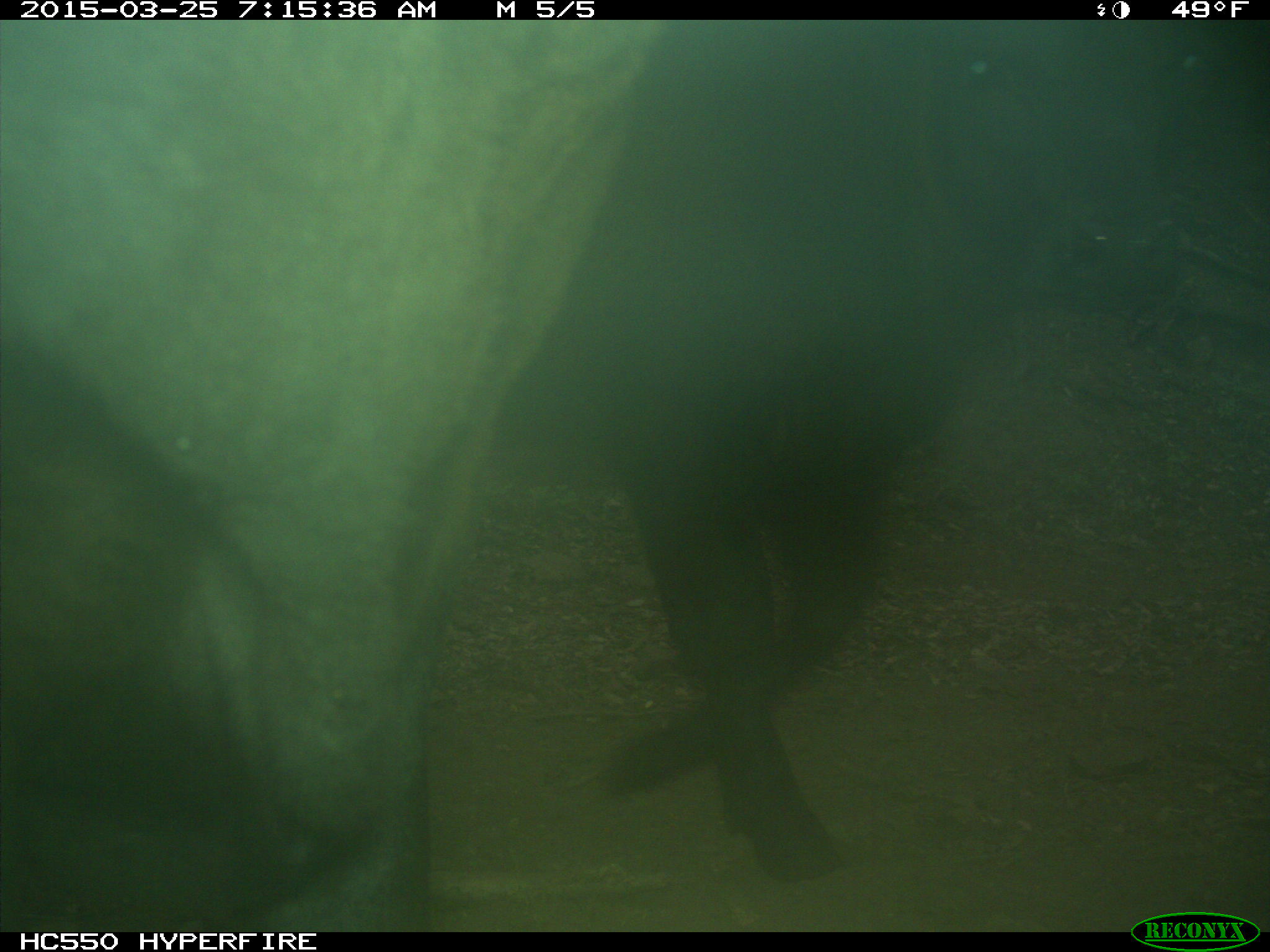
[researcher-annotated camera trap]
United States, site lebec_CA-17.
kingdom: Animalia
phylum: Chordata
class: Mammalia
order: Artiodactyla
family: Bovidae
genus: Bos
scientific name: Bos taurus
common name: domestic cow